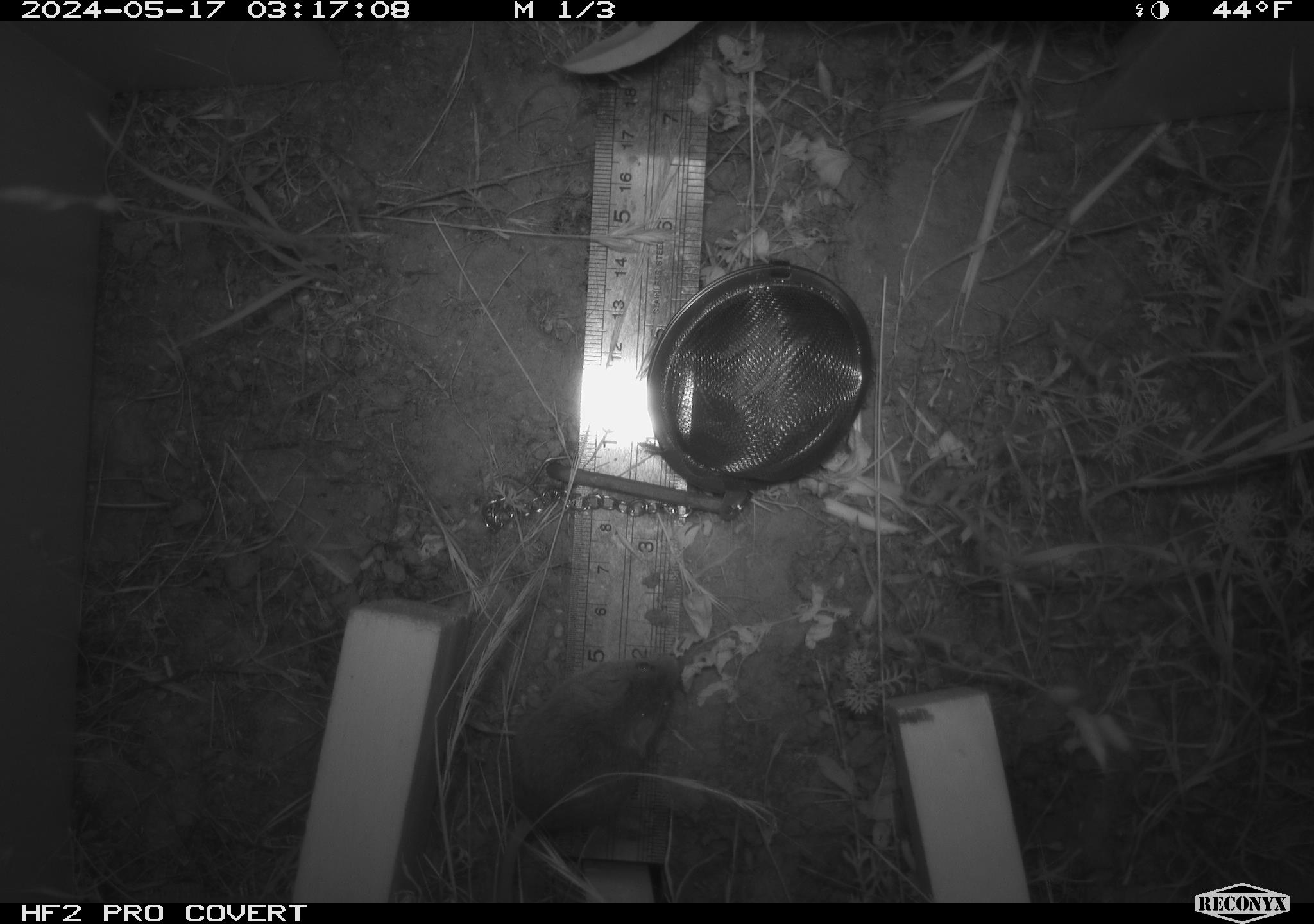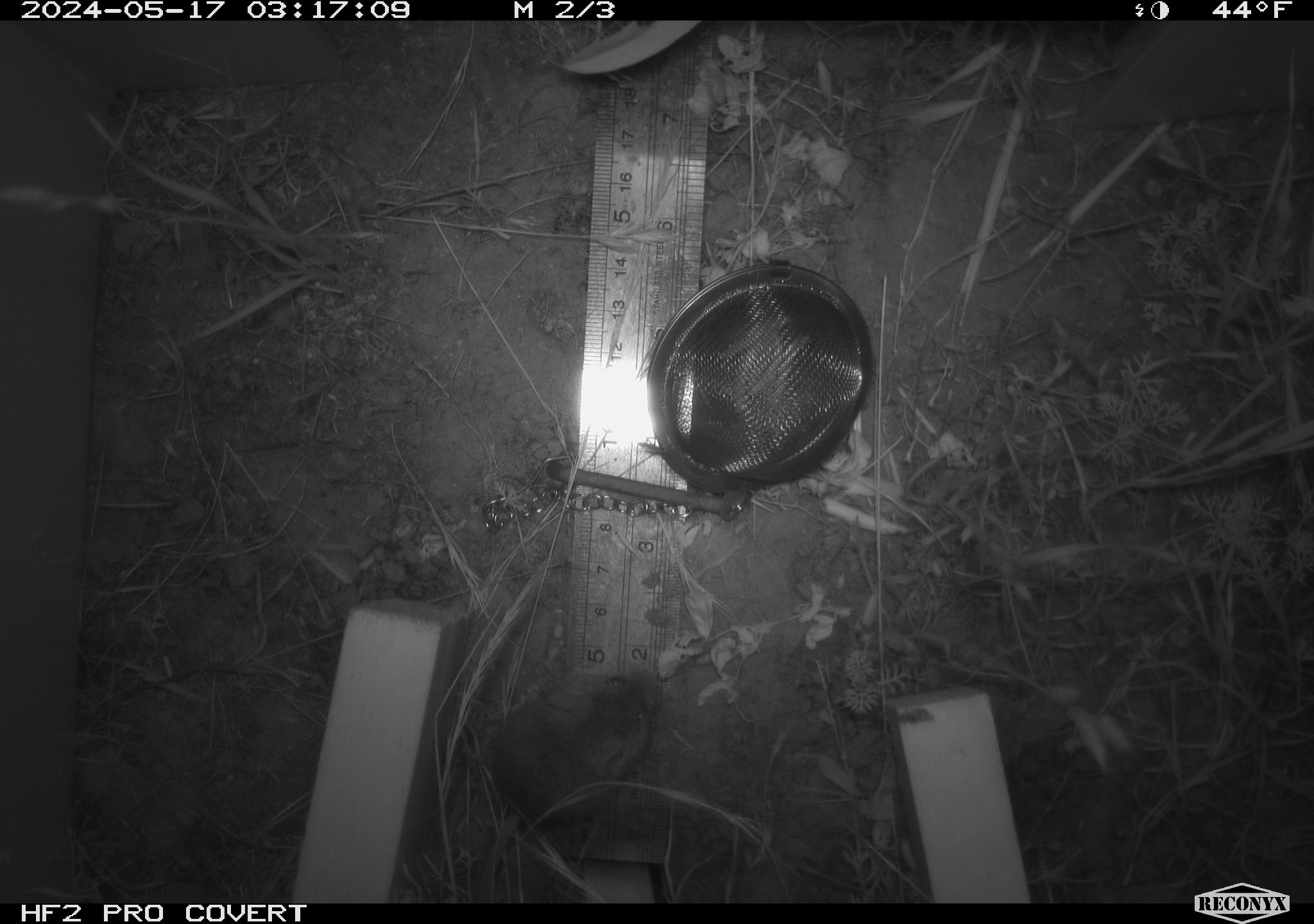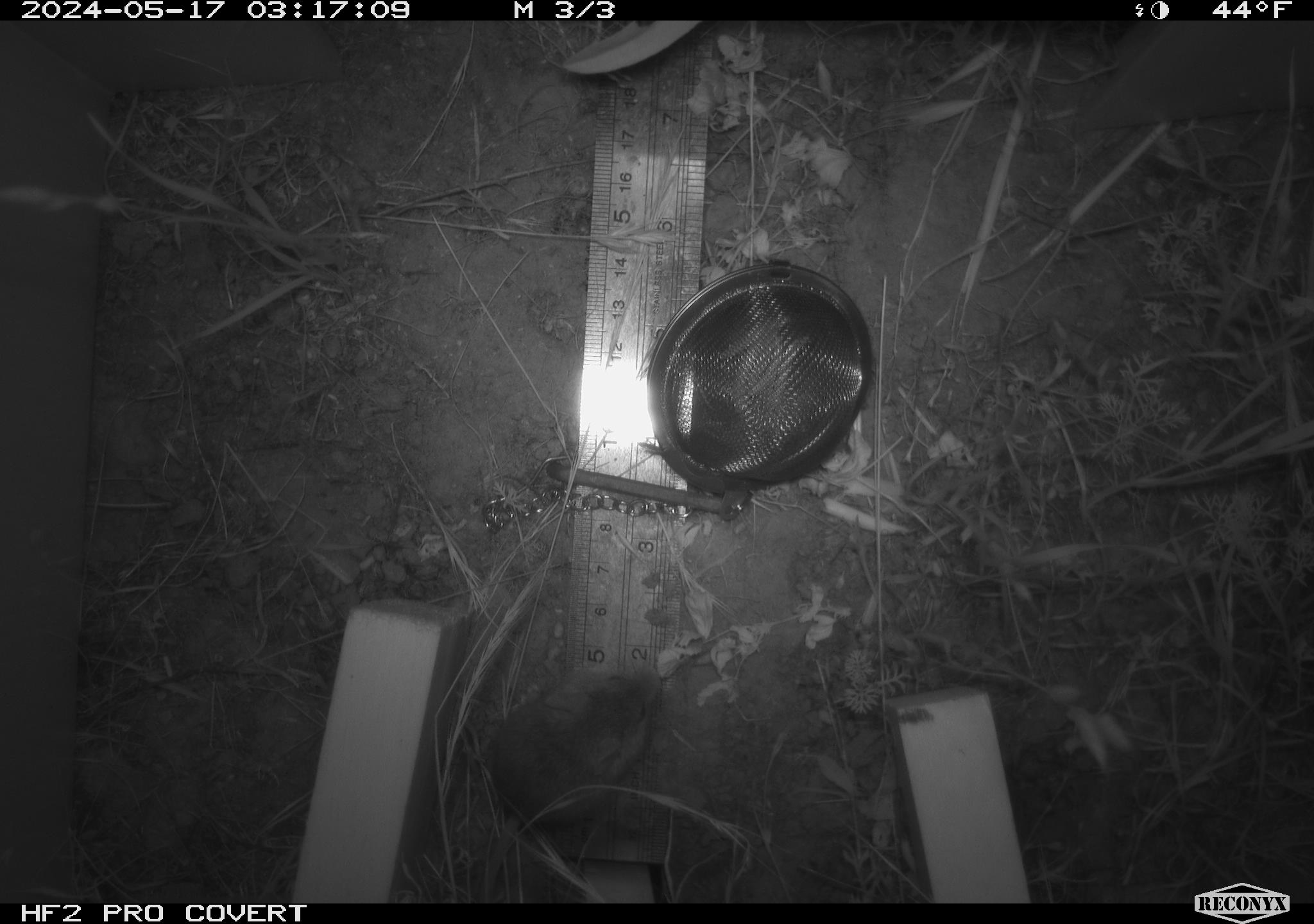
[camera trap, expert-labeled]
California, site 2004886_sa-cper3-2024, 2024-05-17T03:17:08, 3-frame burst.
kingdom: Animalia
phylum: Chordata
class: Mammalia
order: Rodentia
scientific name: Rodentia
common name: rodent